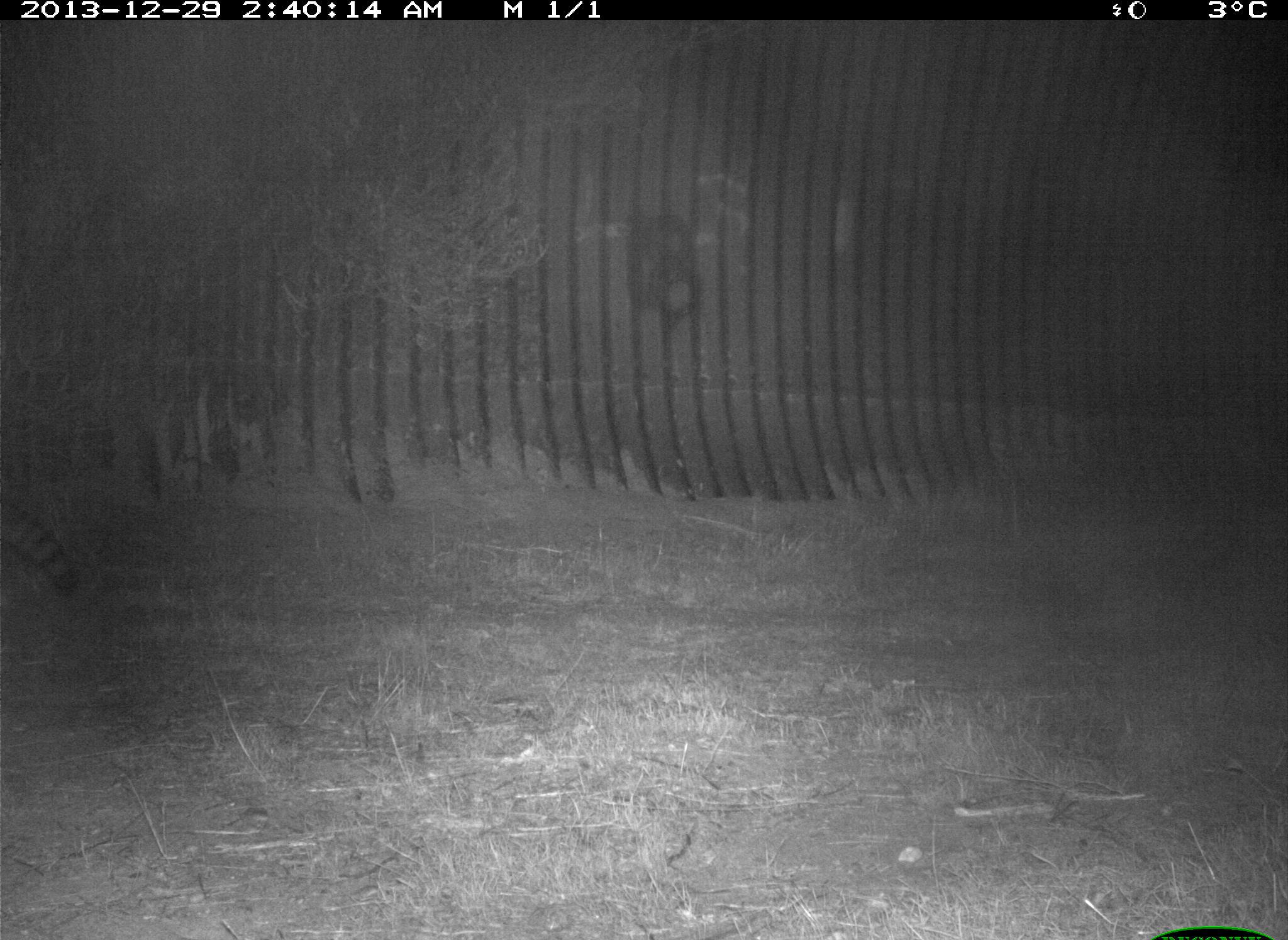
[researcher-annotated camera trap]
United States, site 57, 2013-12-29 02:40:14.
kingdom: Animalia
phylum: Chordata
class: Mammalia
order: Carnivora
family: Procyonidae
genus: Procyon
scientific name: Procyon lotor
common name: raccoon